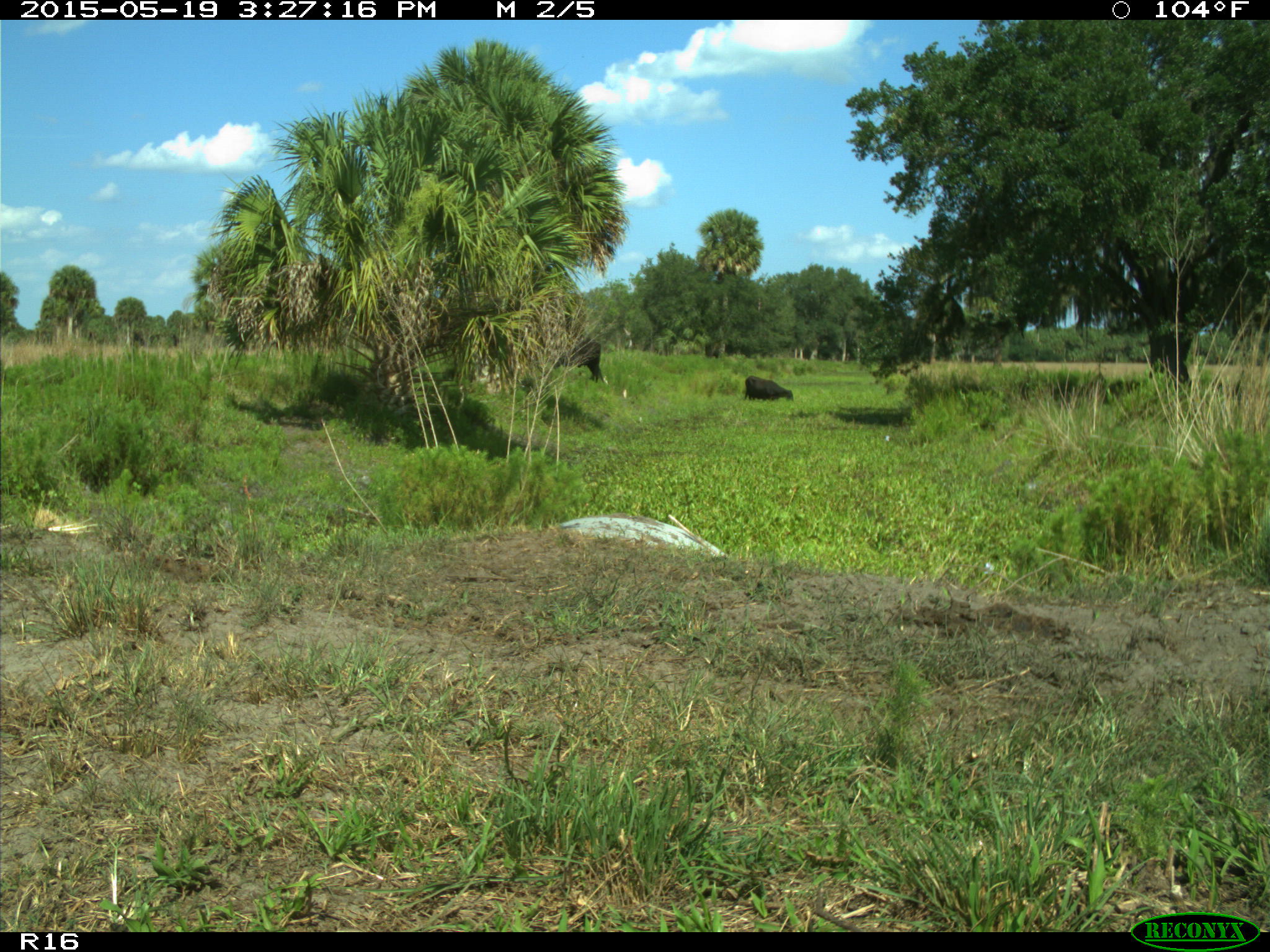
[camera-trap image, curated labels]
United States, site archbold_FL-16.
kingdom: Animalia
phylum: Chordata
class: Mammalia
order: Artiodactyla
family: Bovidae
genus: Bos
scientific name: Bos taurus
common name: domestic cow